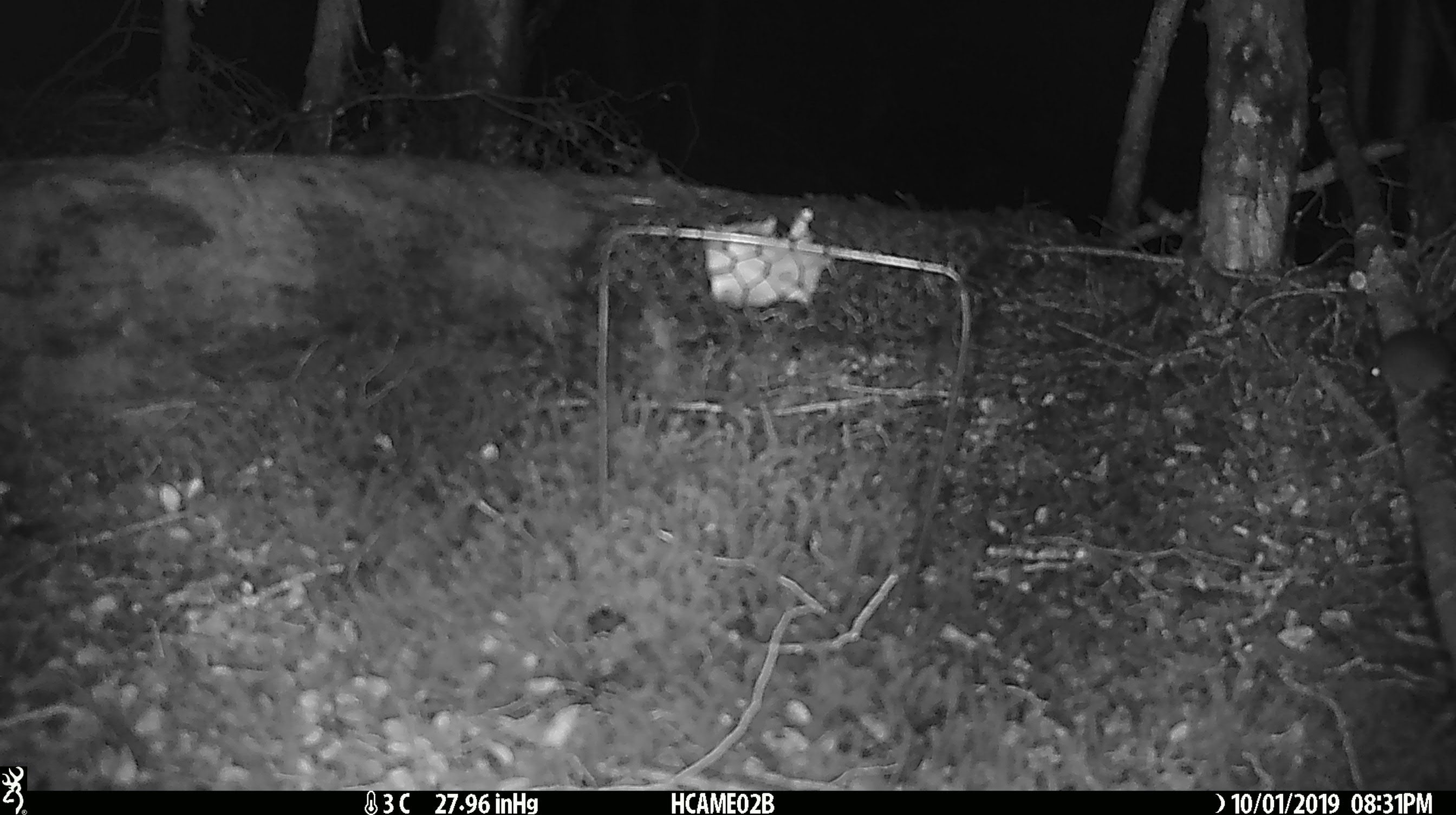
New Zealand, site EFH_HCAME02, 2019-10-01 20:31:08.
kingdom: Animalia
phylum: Chordata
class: Mammalia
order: Rodentia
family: Muridae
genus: Mus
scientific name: Mus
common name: mouse